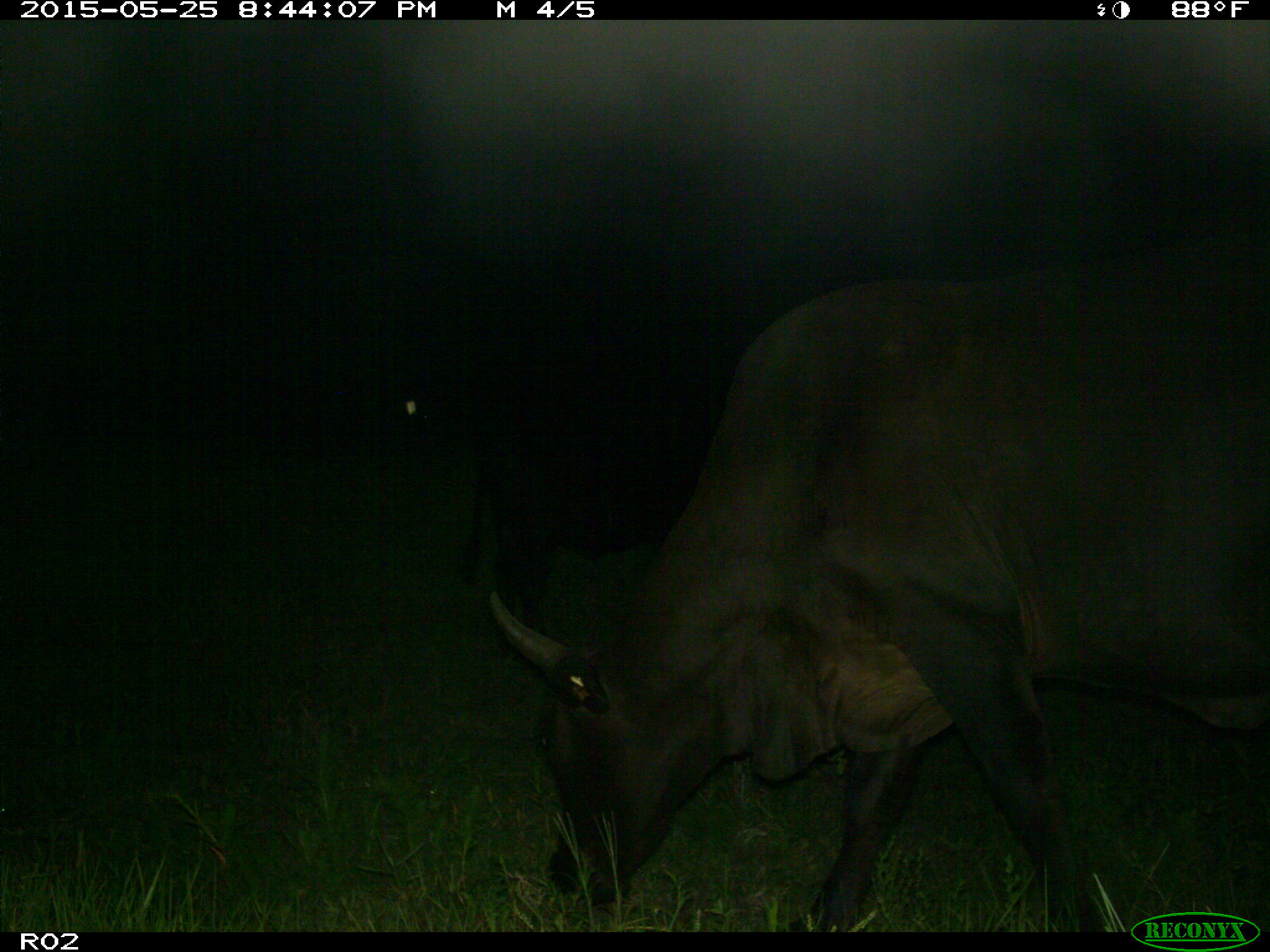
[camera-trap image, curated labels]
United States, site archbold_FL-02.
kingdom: Animalia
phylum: Chordata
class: Mammalia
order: Artiodactyla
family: Bovidae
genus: Bos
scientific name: Bos taurus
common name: domestic cow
Bos taurus (domestic cow).